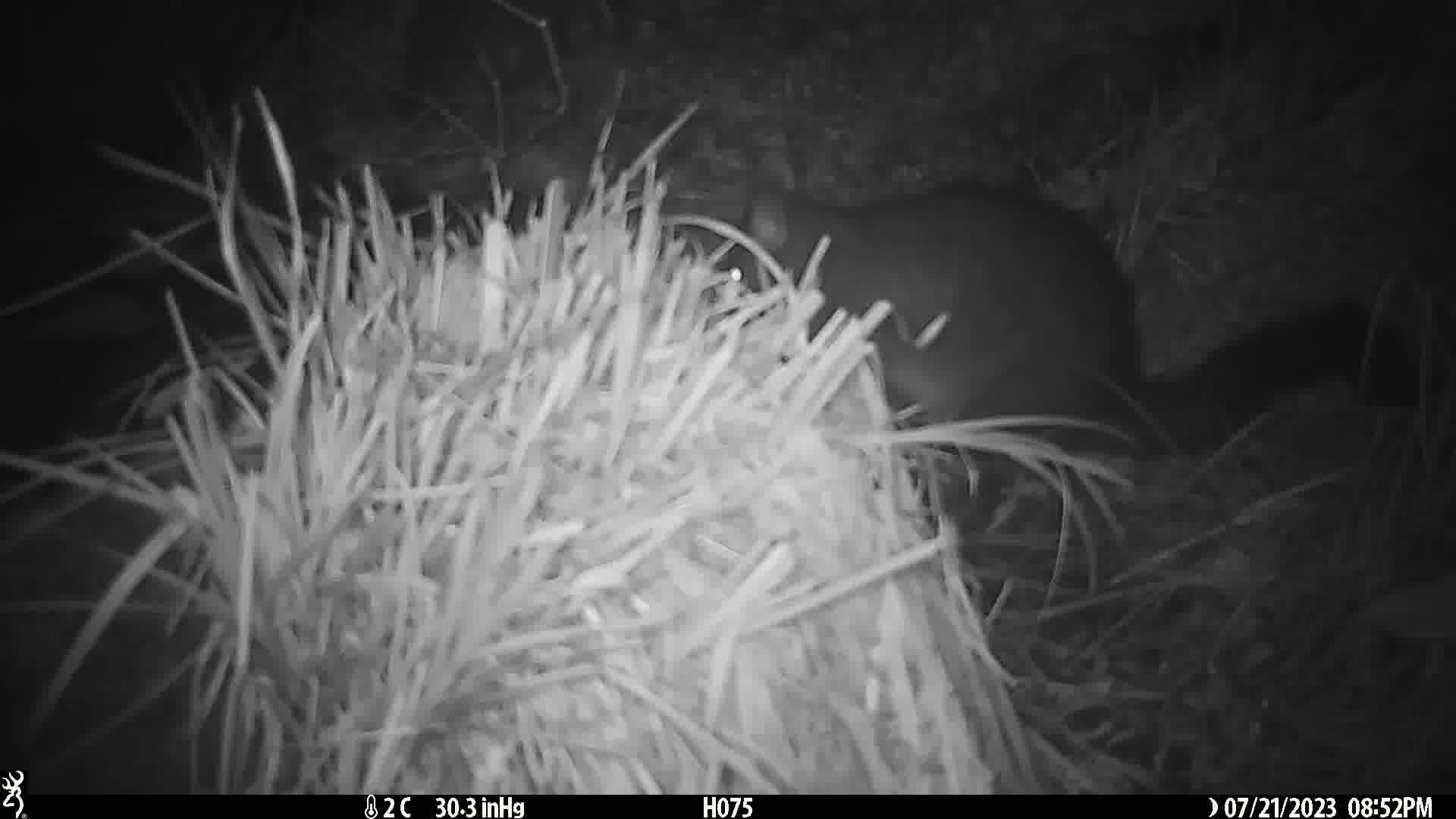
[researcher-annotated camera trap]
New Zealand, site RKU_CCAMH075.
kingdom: Animalia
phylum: Chordata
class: Mammalia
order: Diprotodontia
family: Phalangeridae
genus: Trichosurus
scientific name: Trichosurus vulpecula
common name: common brushtail possum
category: possum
Possum (common brushtail possum) (Trichosurus vulpecula).